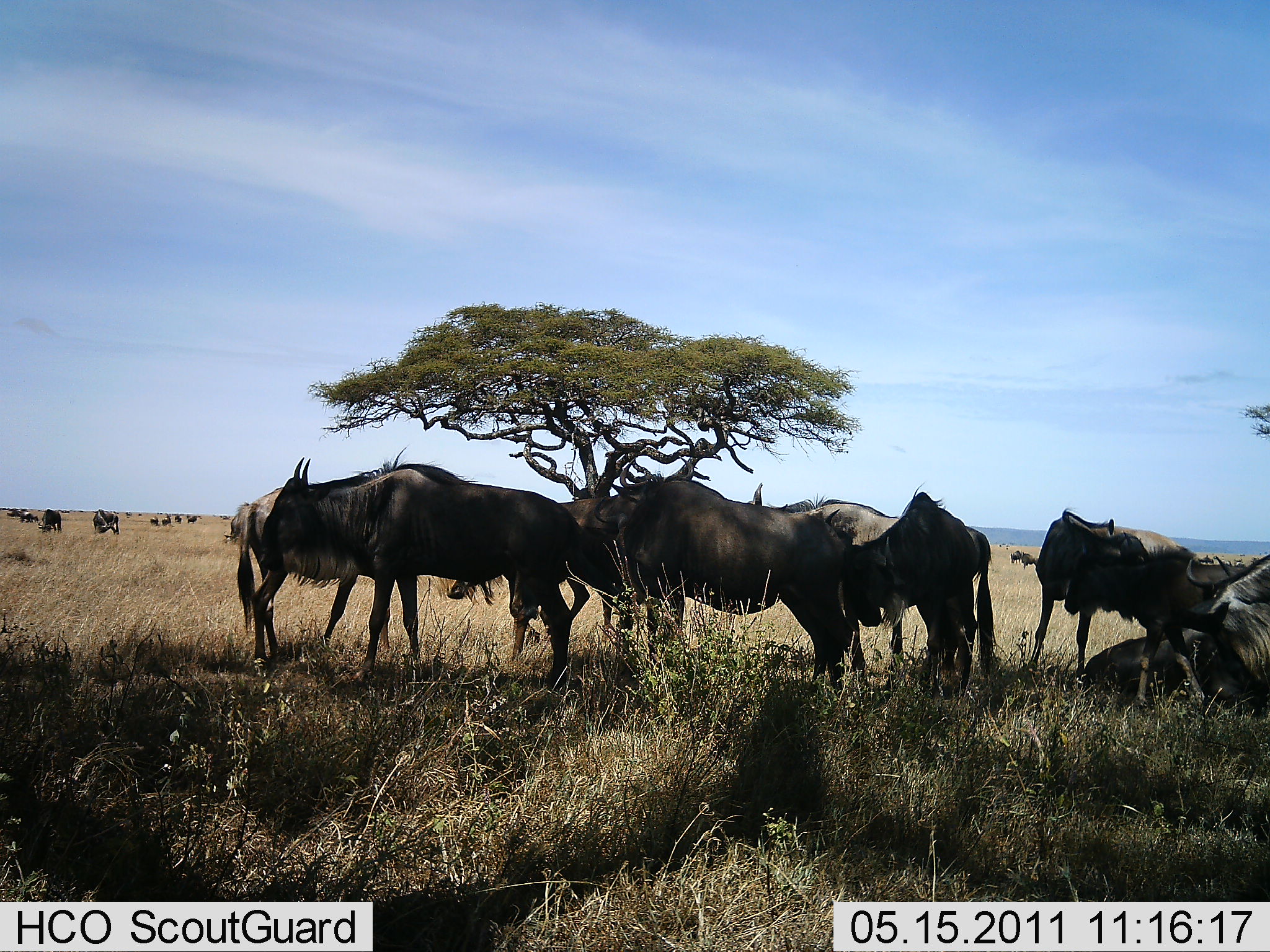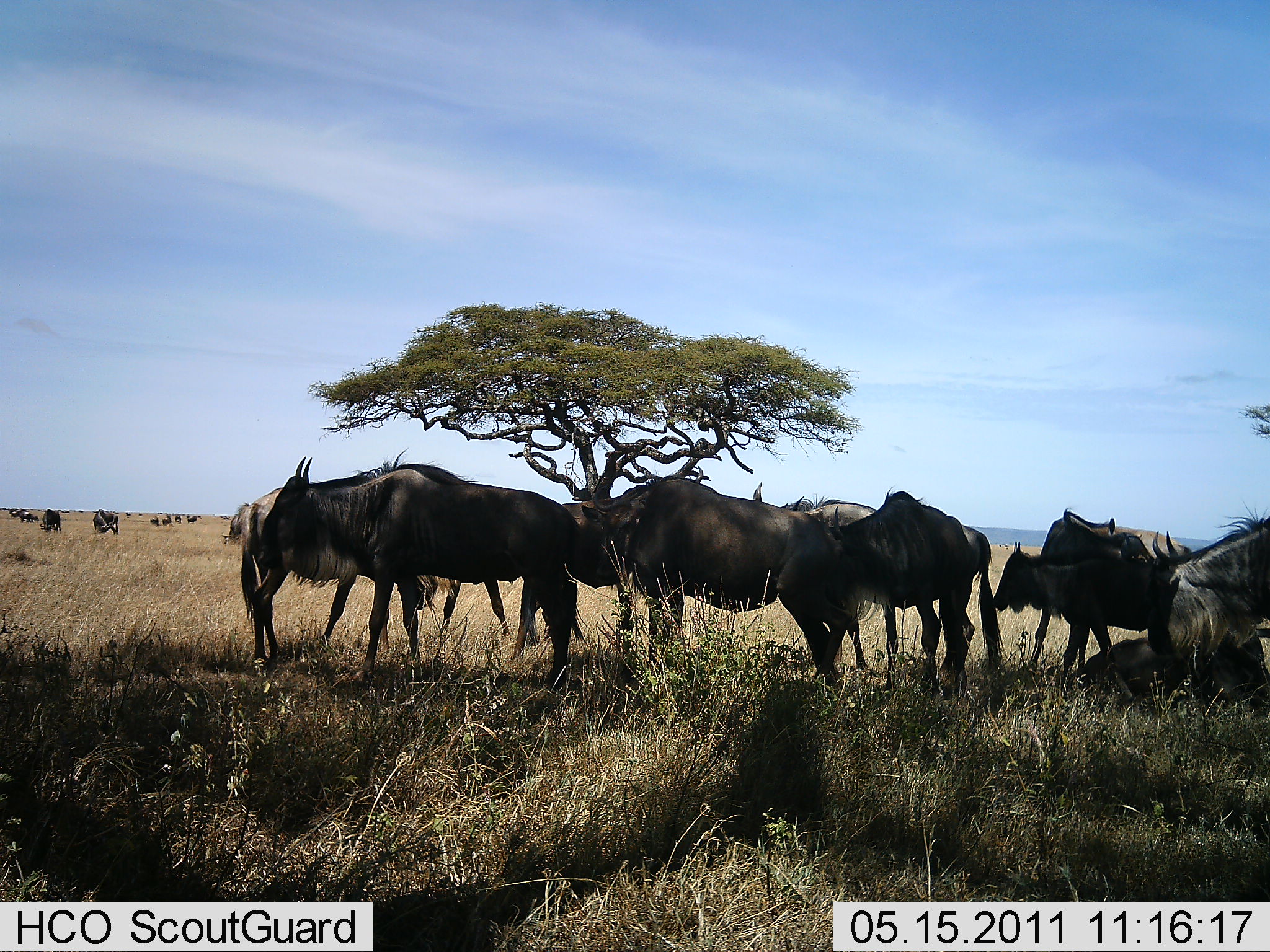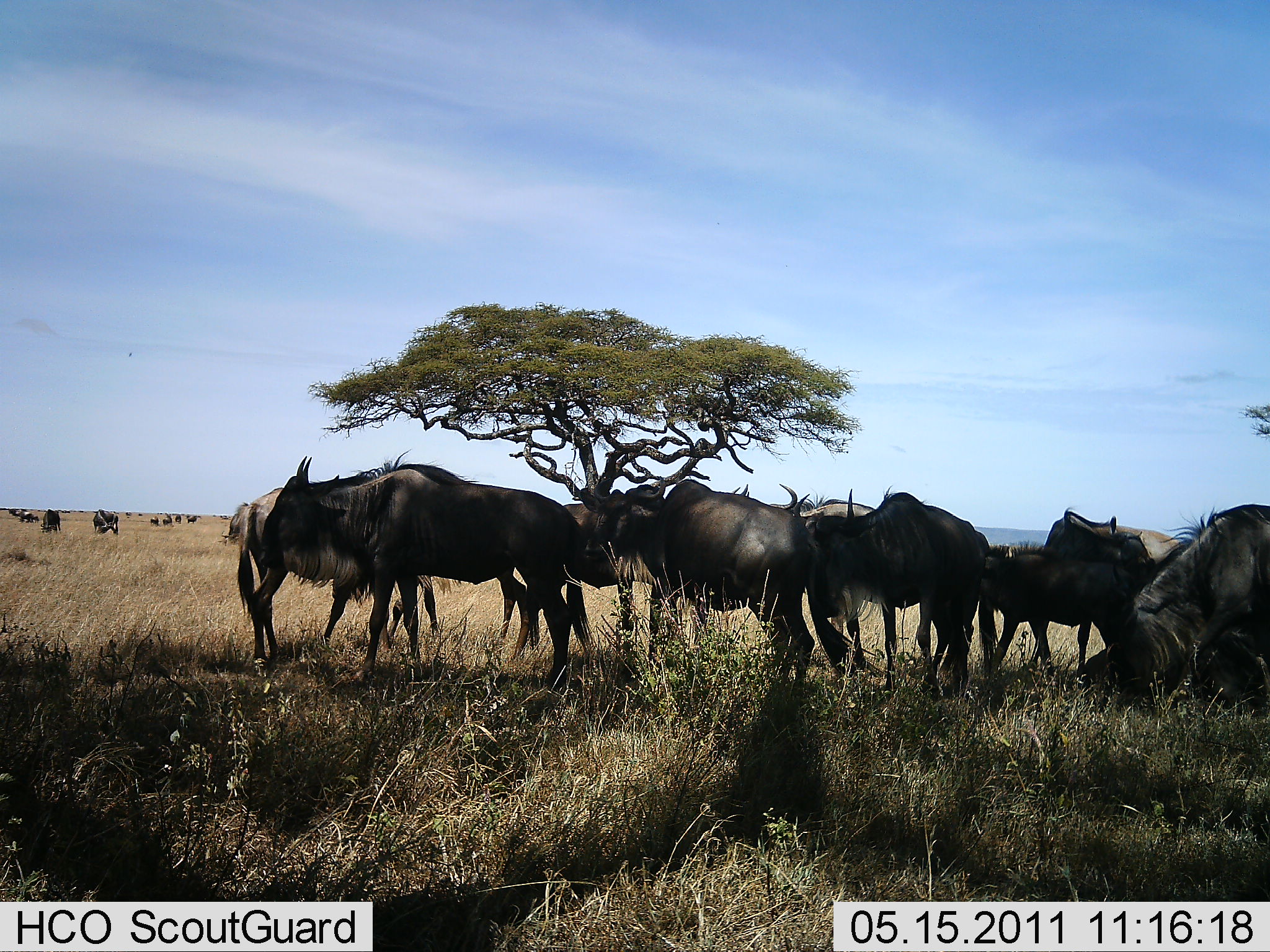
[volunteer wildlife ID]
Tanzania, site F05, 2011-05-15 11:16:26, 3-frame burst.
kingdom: Animalia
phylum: Chordata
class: Mammalia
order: Artiodactyla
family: Bovidae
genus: Connochaetes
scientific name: Connochaetes taurinus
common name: blue wildebeest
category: wildebeest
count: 11-50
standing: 91%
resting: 27%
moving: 45%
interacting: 9%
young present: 27%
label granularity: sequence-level